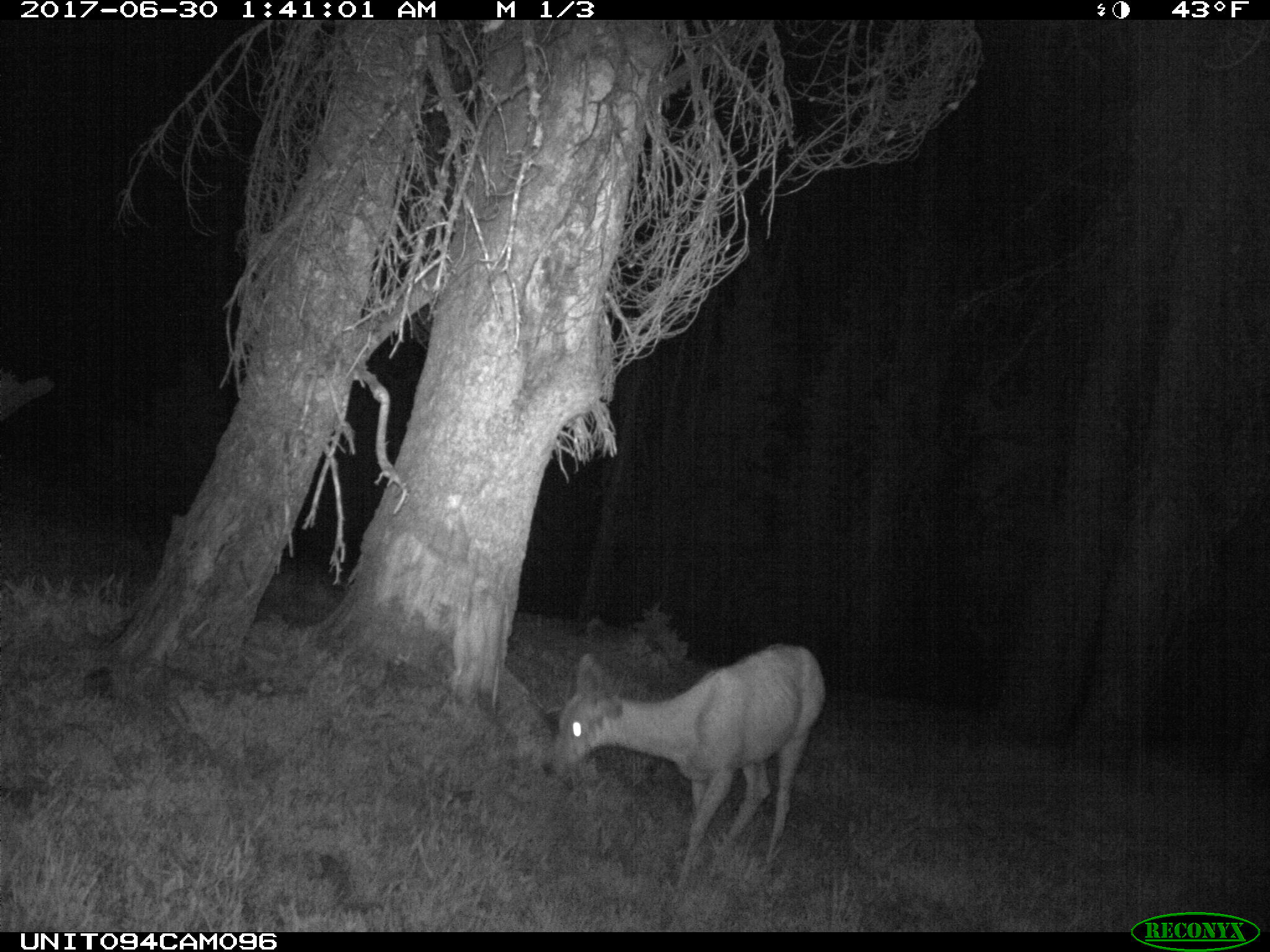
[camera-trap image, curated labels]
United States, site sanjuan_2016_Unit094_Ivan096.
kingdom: Animalia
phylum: Chordata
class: Mammalia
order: Artiodactyla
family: Cervidae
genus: Odocoileus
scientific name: Odocoileus hemionus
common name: mule deer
Odocoileus hemionus (mule deer).